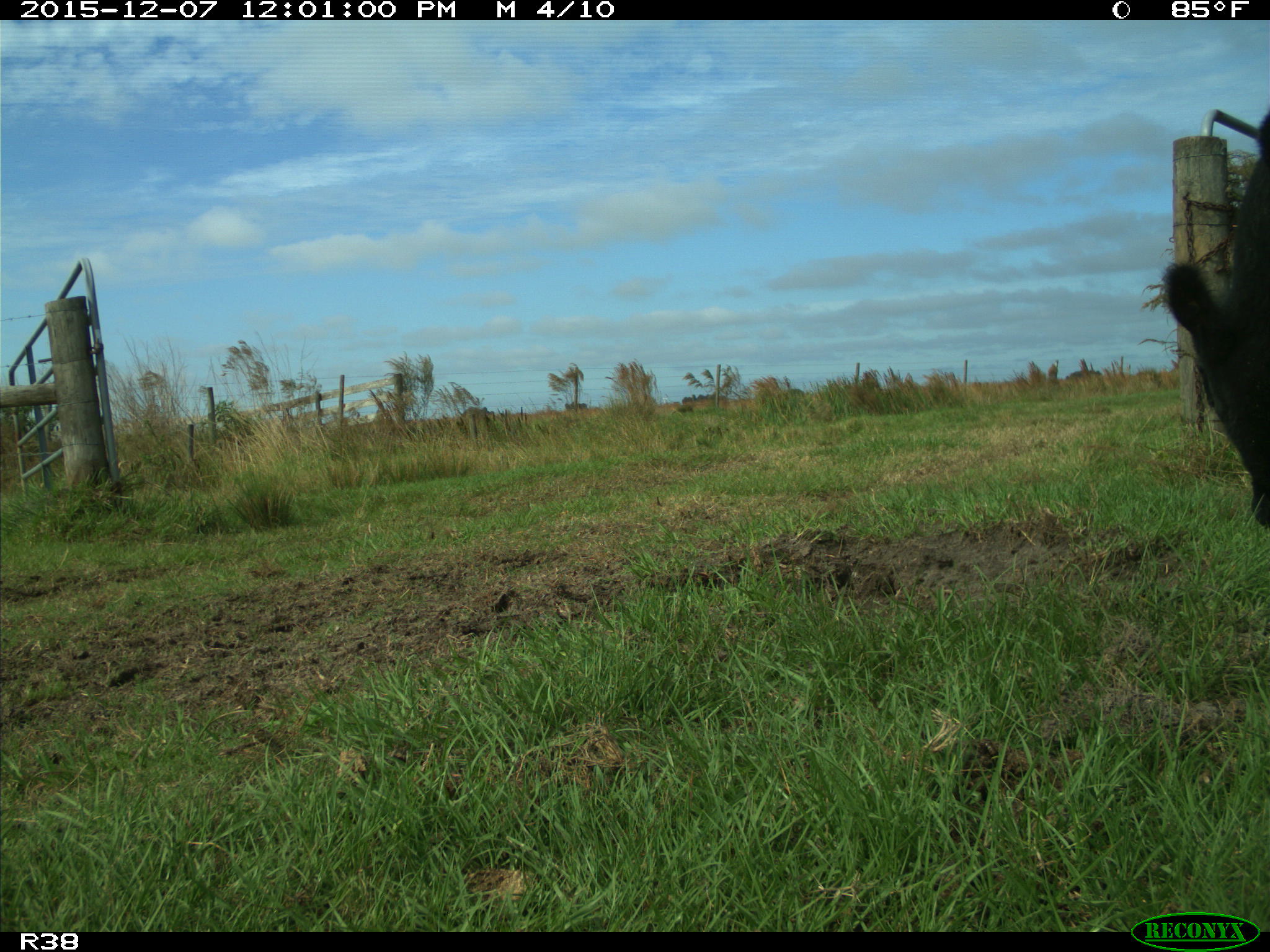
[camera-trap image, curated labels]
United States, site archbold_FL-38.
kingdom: Animalia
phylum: Chordata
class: Mammalia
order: Artiodactyla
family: Bovidae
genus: Bos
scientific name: Bos taurus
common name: domestic cow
Bos taurus (domestic cow).